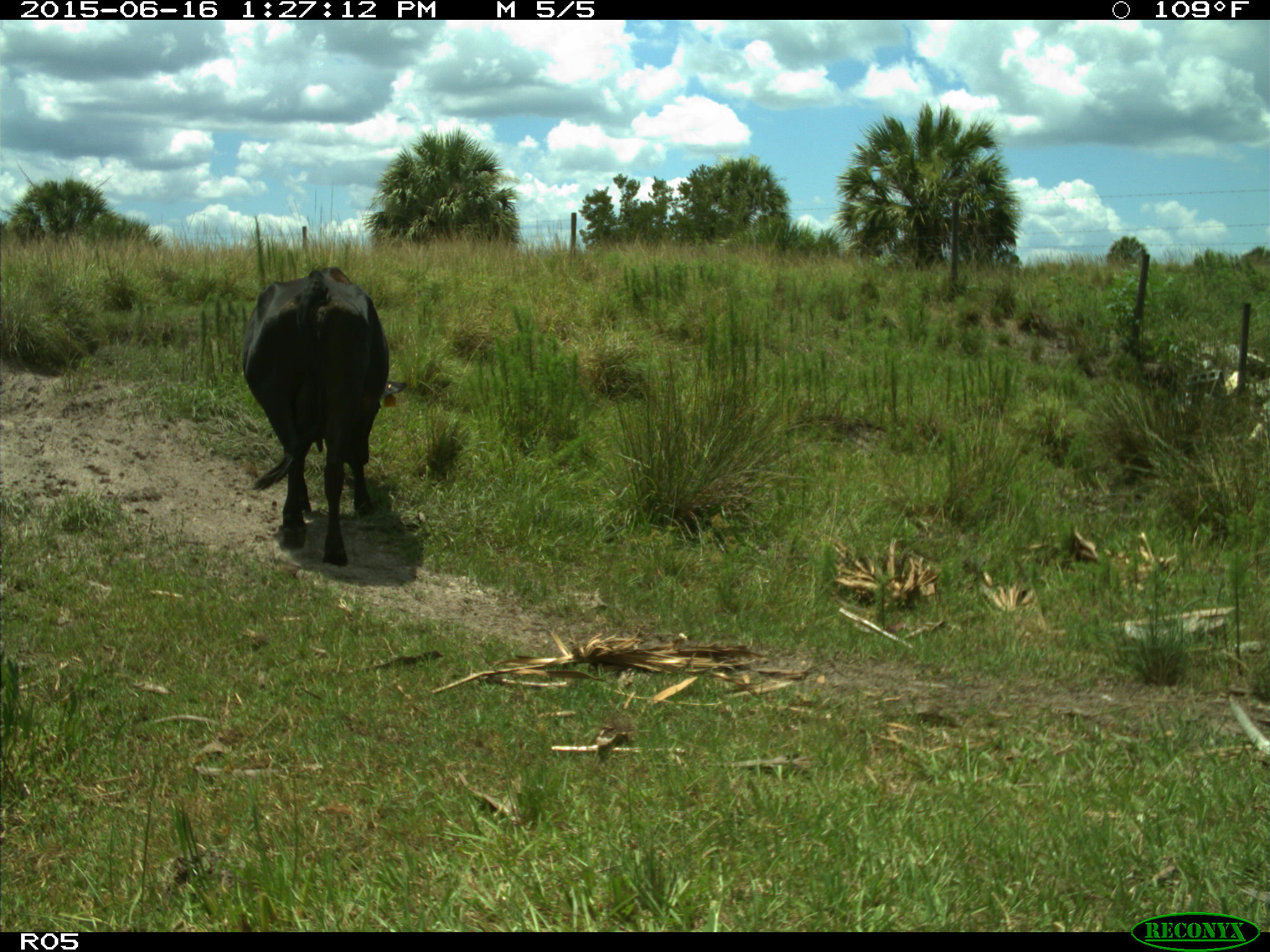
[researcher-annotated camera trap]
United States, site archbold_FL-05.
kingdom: Animalia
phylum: Chordata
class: Mammalia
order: Artiodactyla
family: Bovidae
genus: Bos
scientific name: Bos taurus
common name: domestic cow